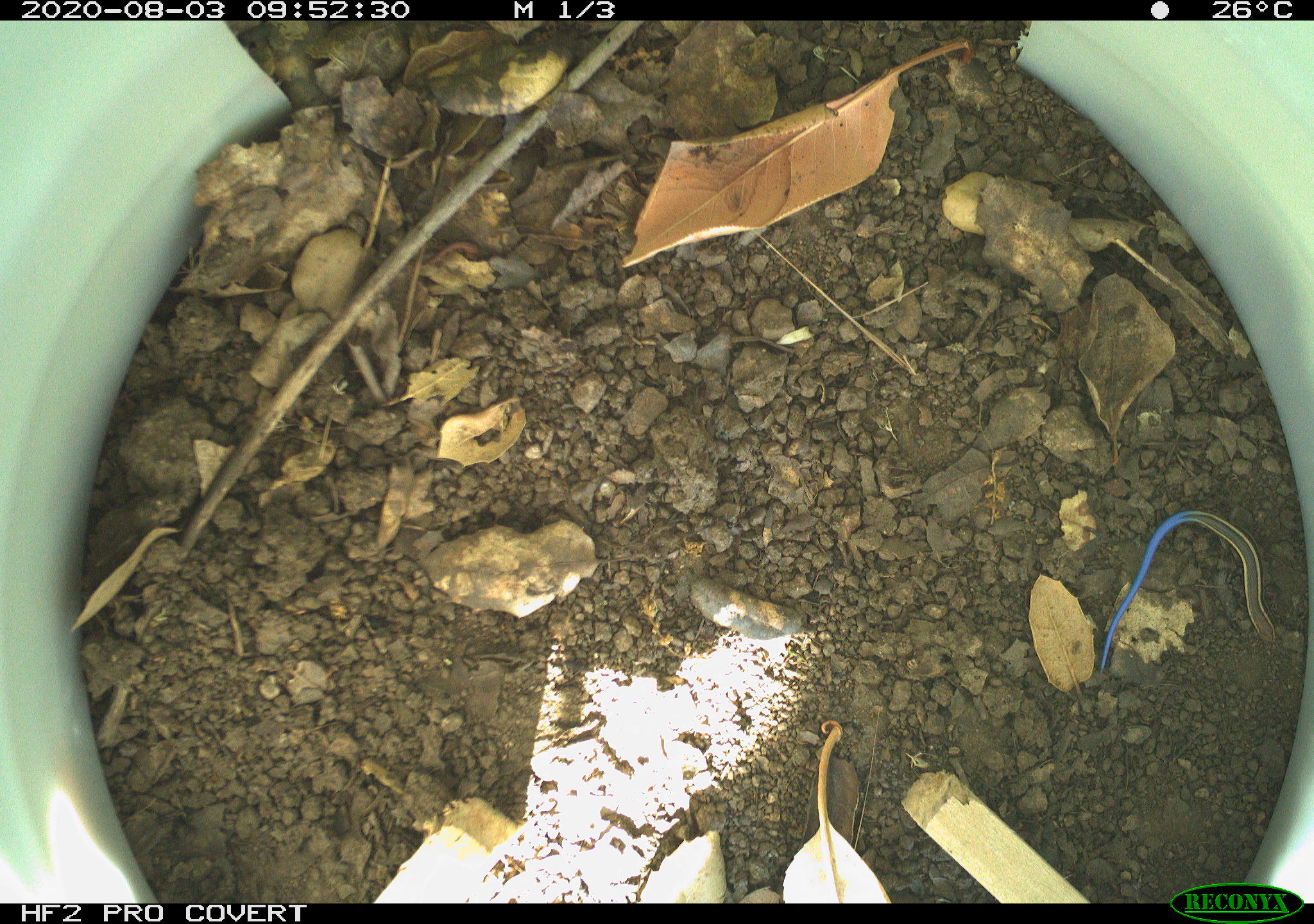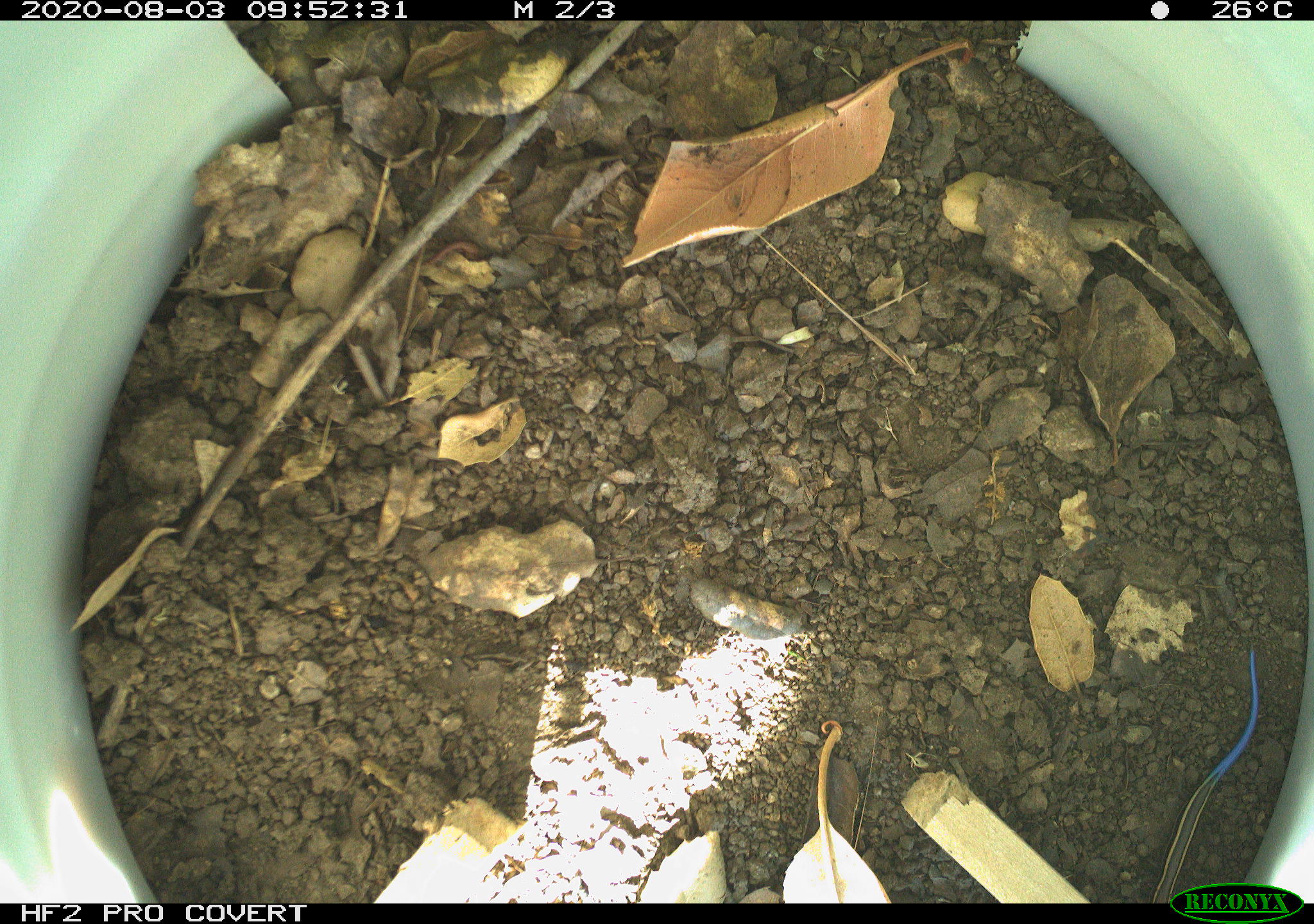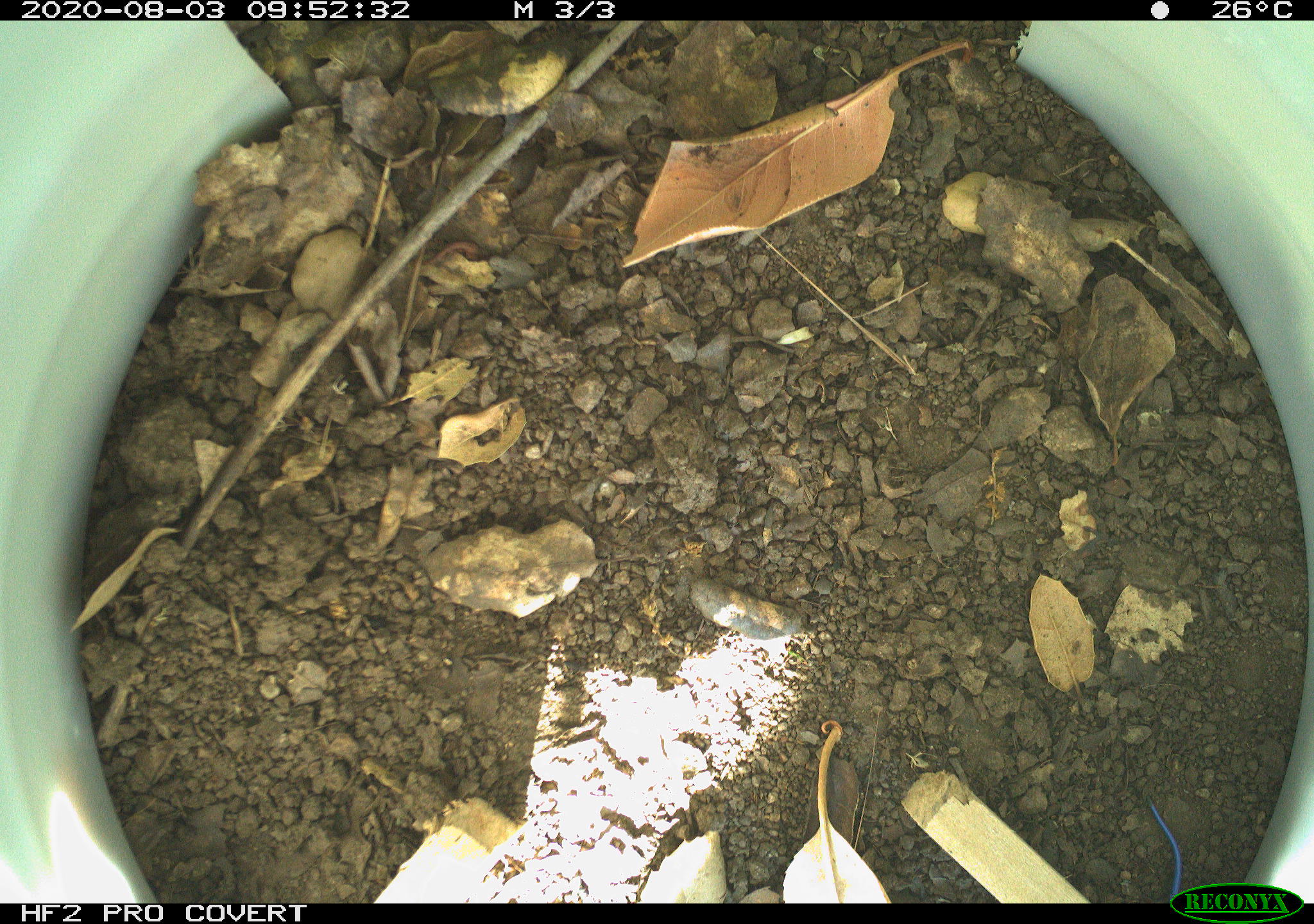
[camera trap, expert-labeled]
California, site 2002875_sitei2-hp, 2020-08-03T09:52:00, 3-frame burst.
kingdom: Animalia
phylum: Chordata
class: Reptilia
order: Squamata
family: Scincidae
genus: Plestiodon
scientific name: Plestiodon skiltonianus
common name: western skink